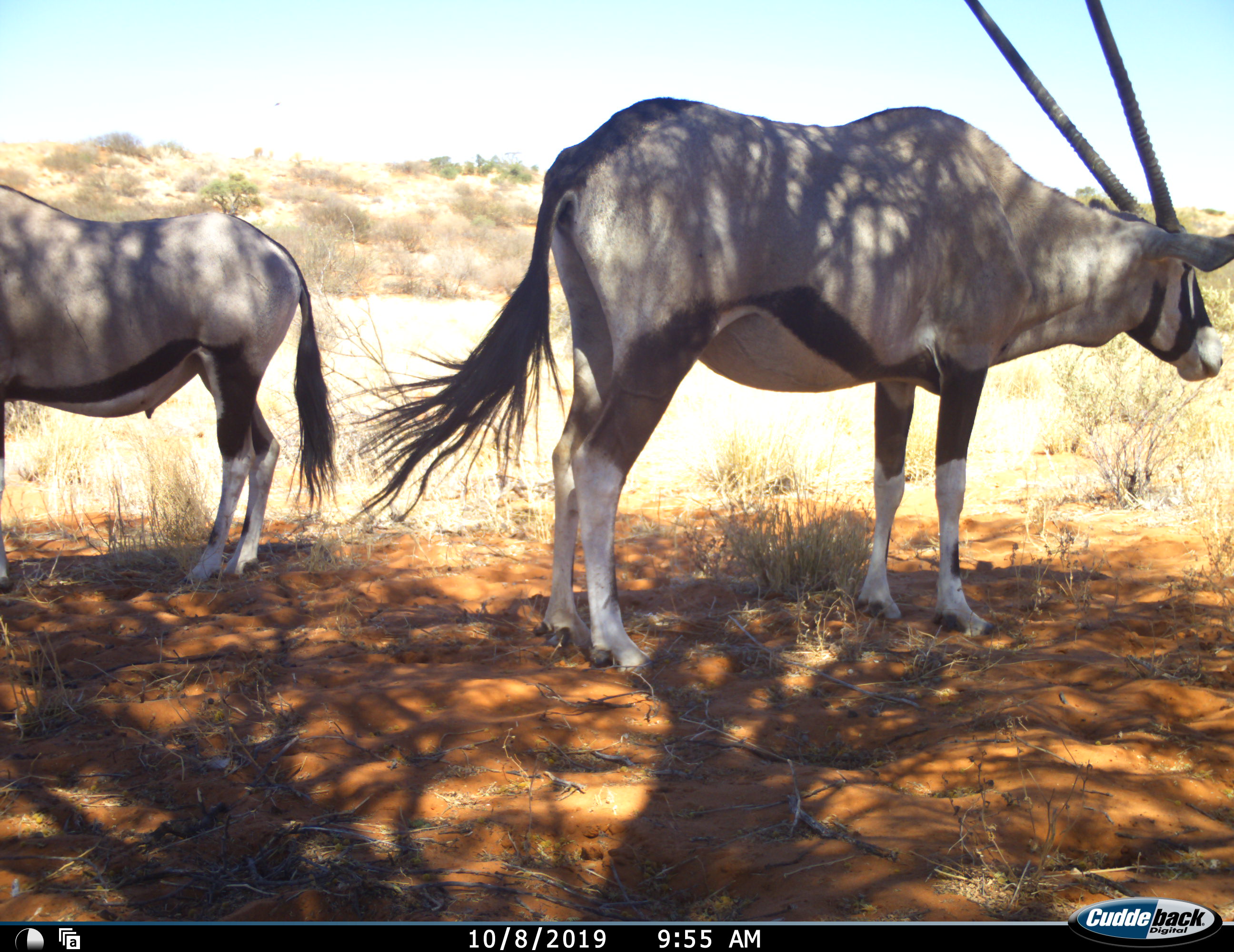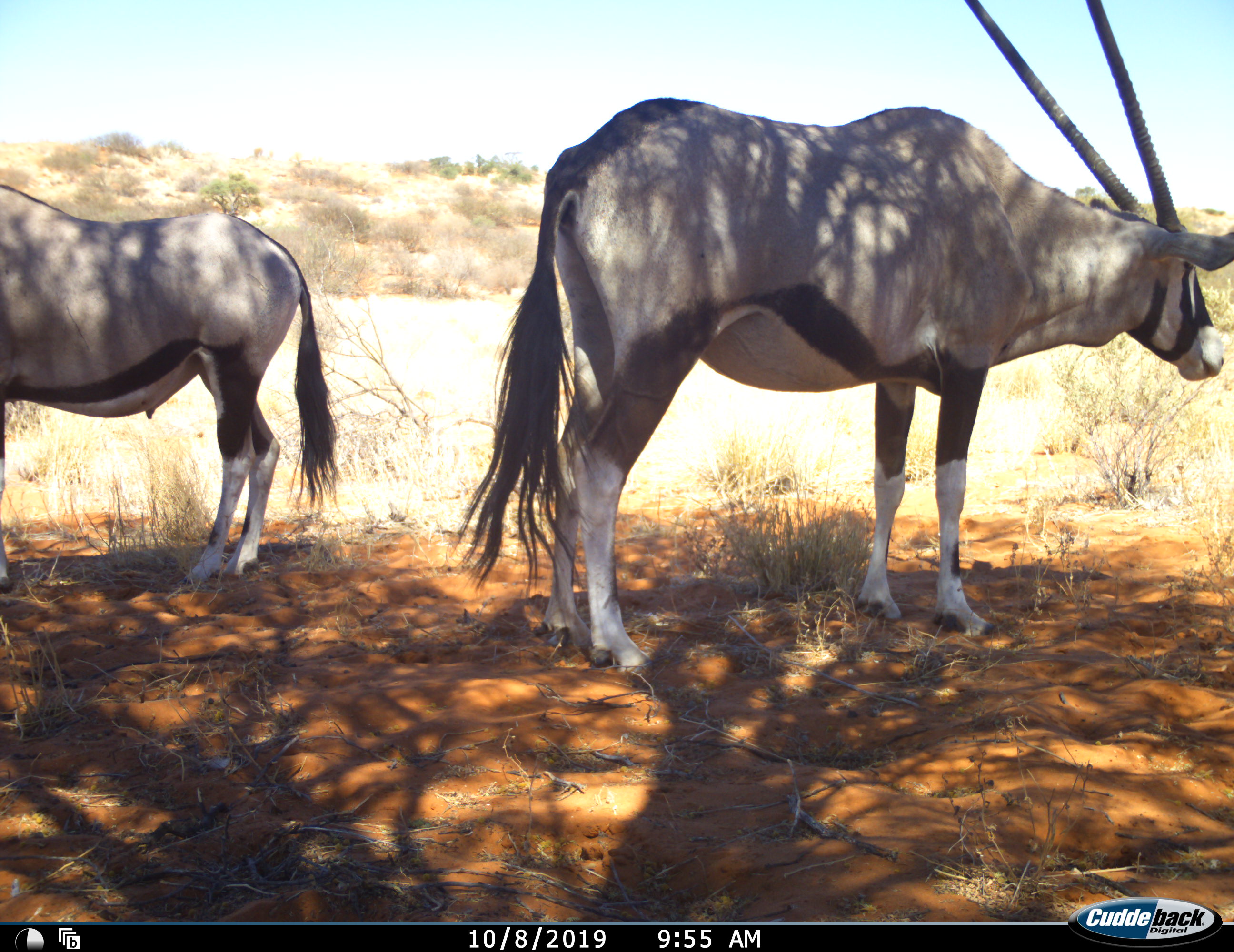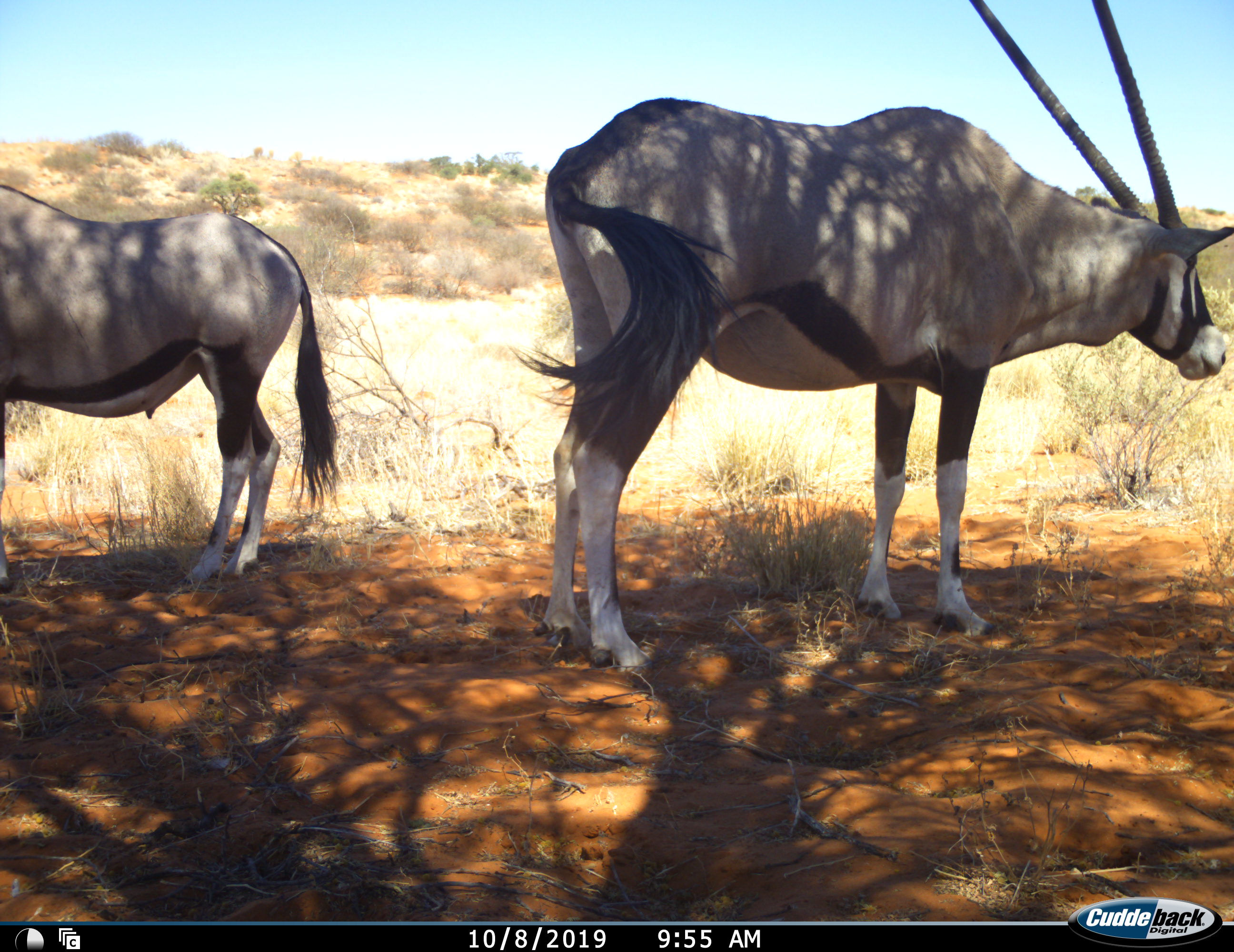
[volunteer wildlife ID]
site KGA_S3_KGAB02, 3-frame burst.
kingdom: Animalia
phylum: Chordata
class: Mammalia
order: Artiodactyla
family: Bovidae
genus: Oryx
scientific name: Oryx gazella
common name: gemsbok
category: oryx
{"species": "oryx (gemsbok) (Oryx gazella)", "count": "2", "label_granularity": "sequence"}